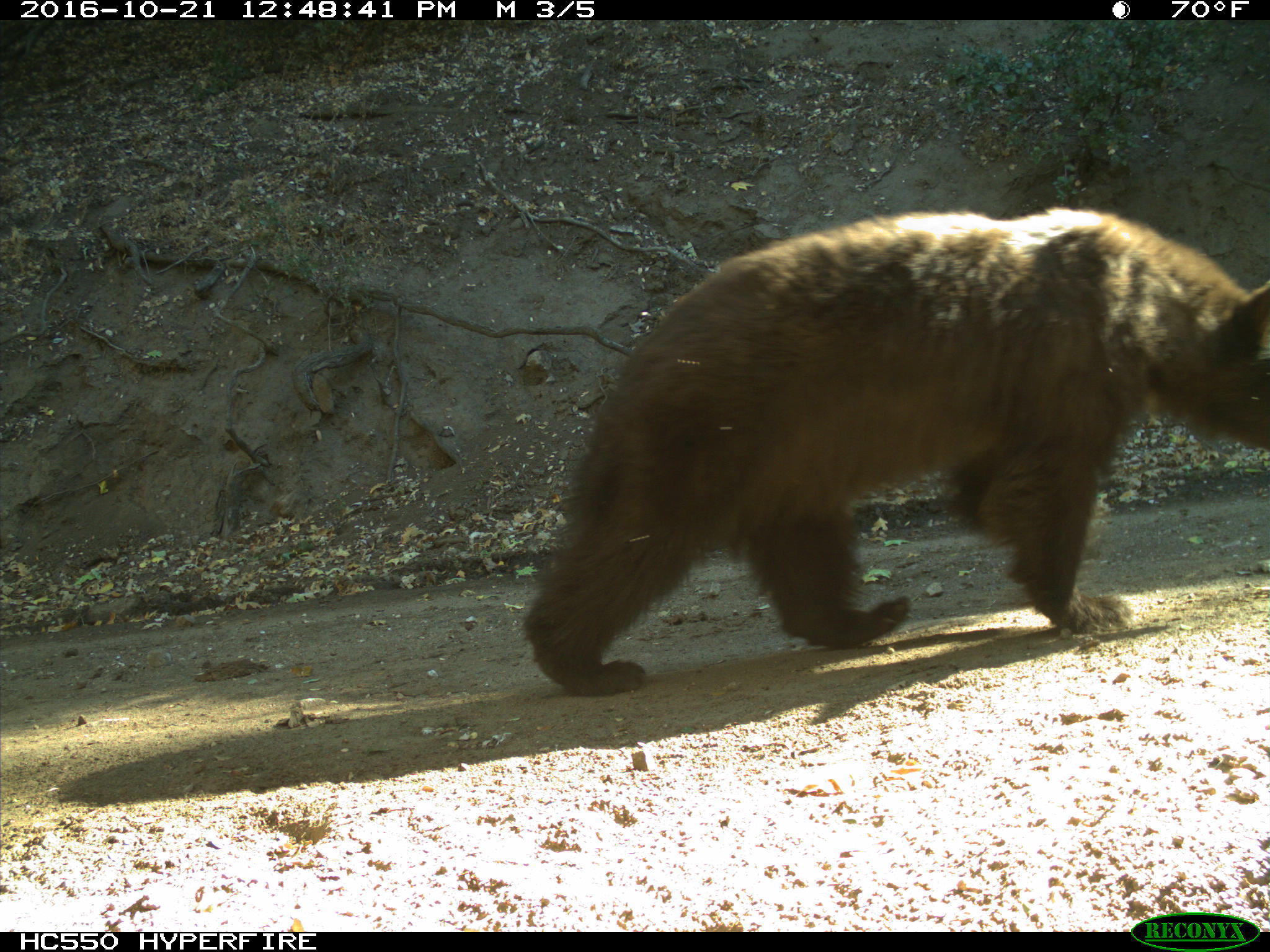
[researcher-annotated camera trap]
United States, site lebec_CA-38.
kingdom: Animalia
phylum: Chordata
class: Mammalia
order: Carnivora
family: Ursidae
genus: Ursus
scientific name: Ursus americanus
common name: american black bear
Ursus americanus (american black bear).